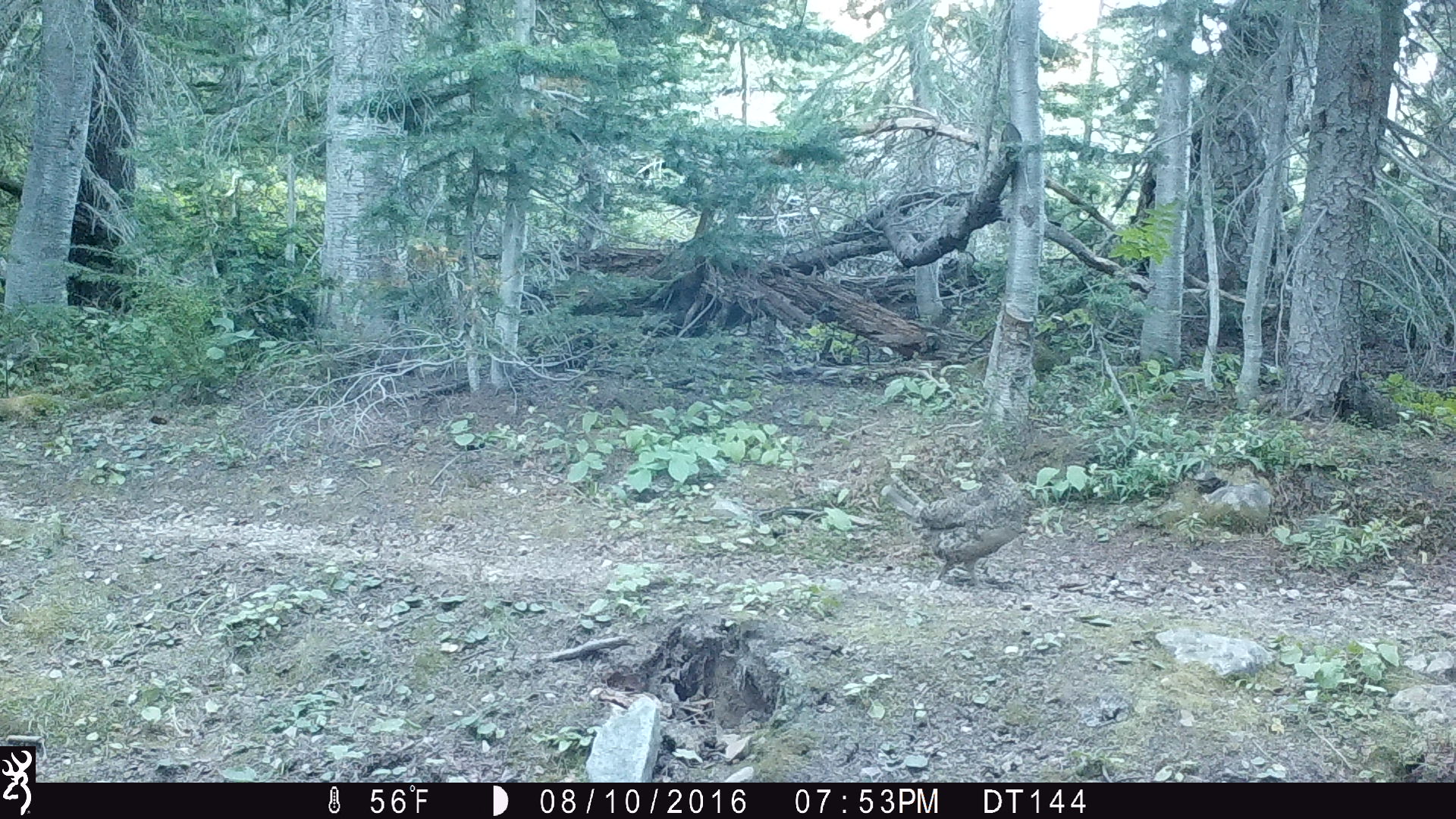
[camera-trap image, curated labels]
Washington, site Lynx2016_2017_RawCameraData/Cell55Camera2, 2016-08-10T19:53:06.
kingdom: Animalia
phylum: Chordata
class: Aves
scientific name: Aves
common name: birds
Aves (birds). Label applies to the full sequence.